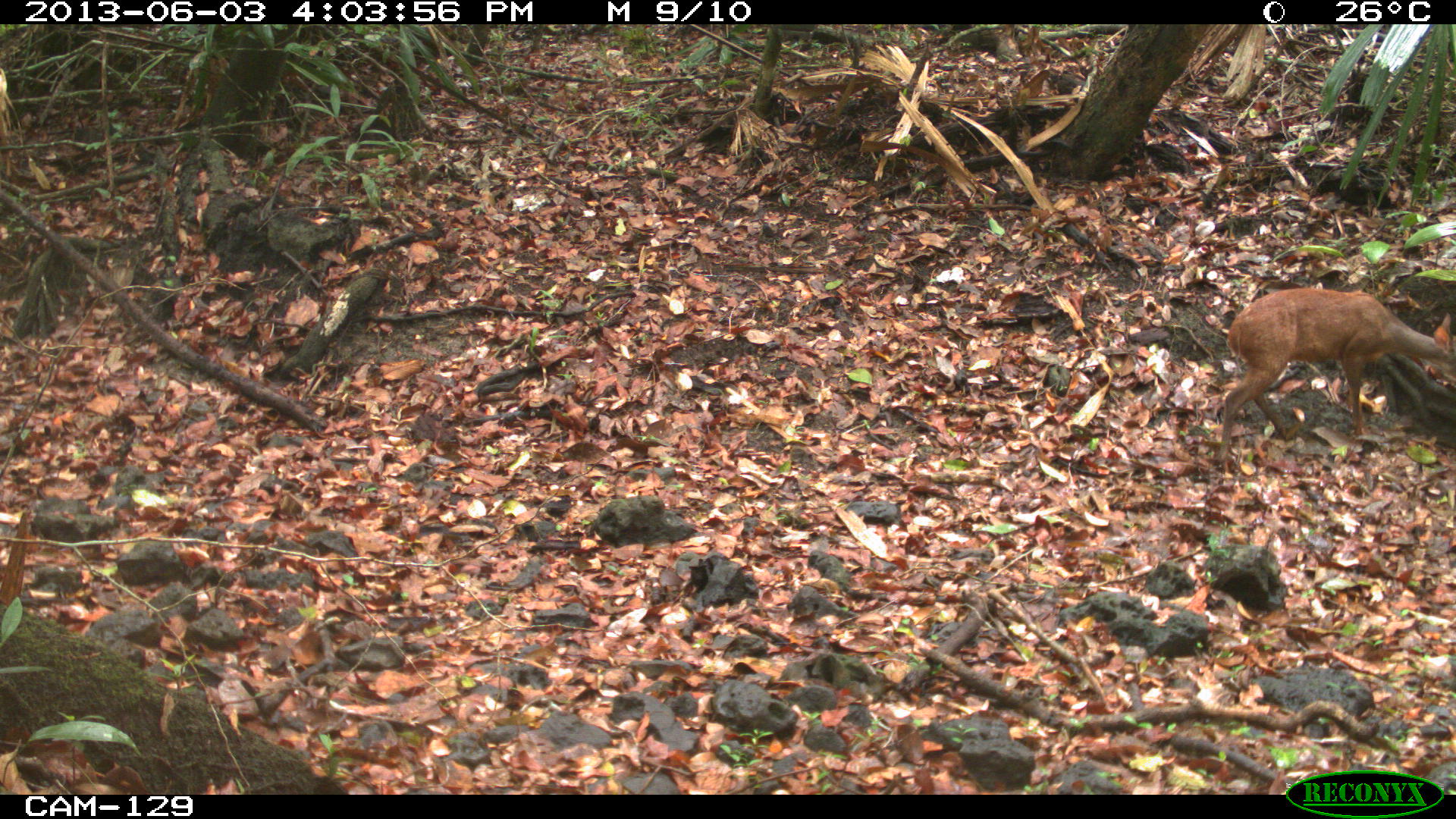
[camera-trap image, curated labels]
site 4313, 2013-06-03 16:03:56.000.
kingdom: Animalia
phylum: Chordata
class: Mammalia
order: Artiodactyla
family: Cervidae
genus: Mazama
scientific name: Mazama temama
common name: central american red brocket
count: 1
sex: male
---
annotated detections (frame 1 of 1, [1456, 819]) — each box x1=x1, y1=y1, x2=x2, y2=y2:
mazama temama: x1=1212, y1=286, x2=1456, y2=463